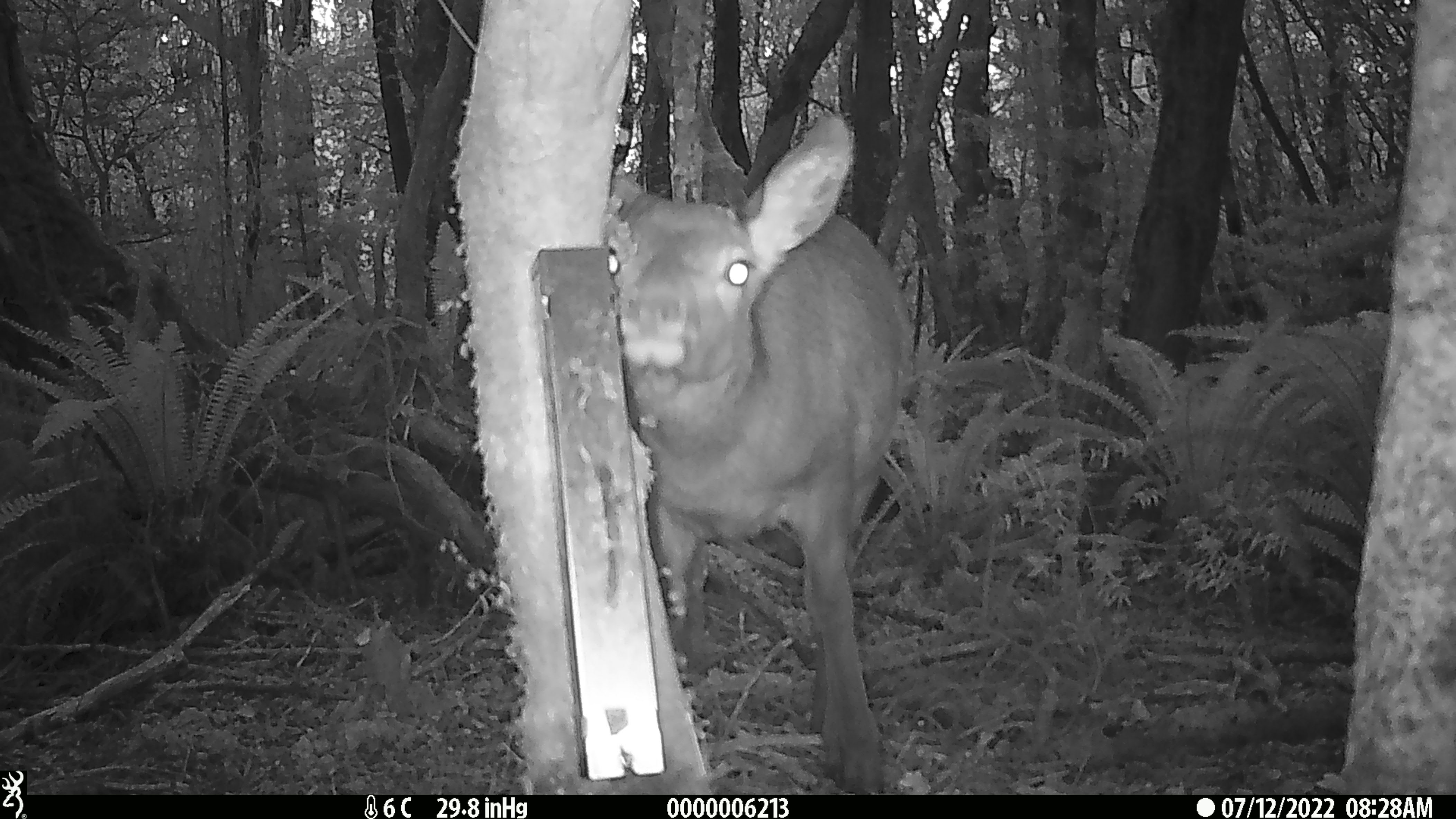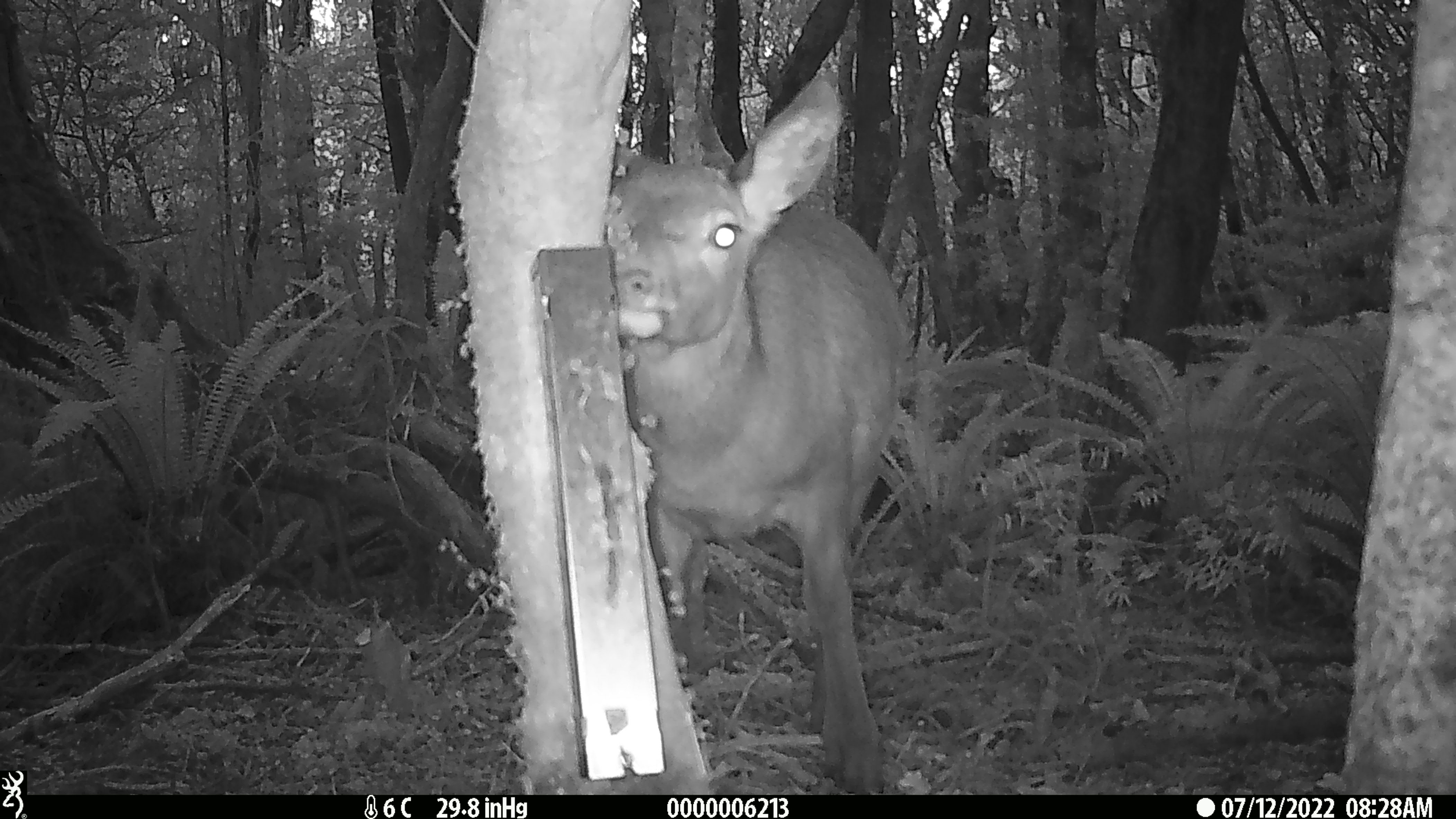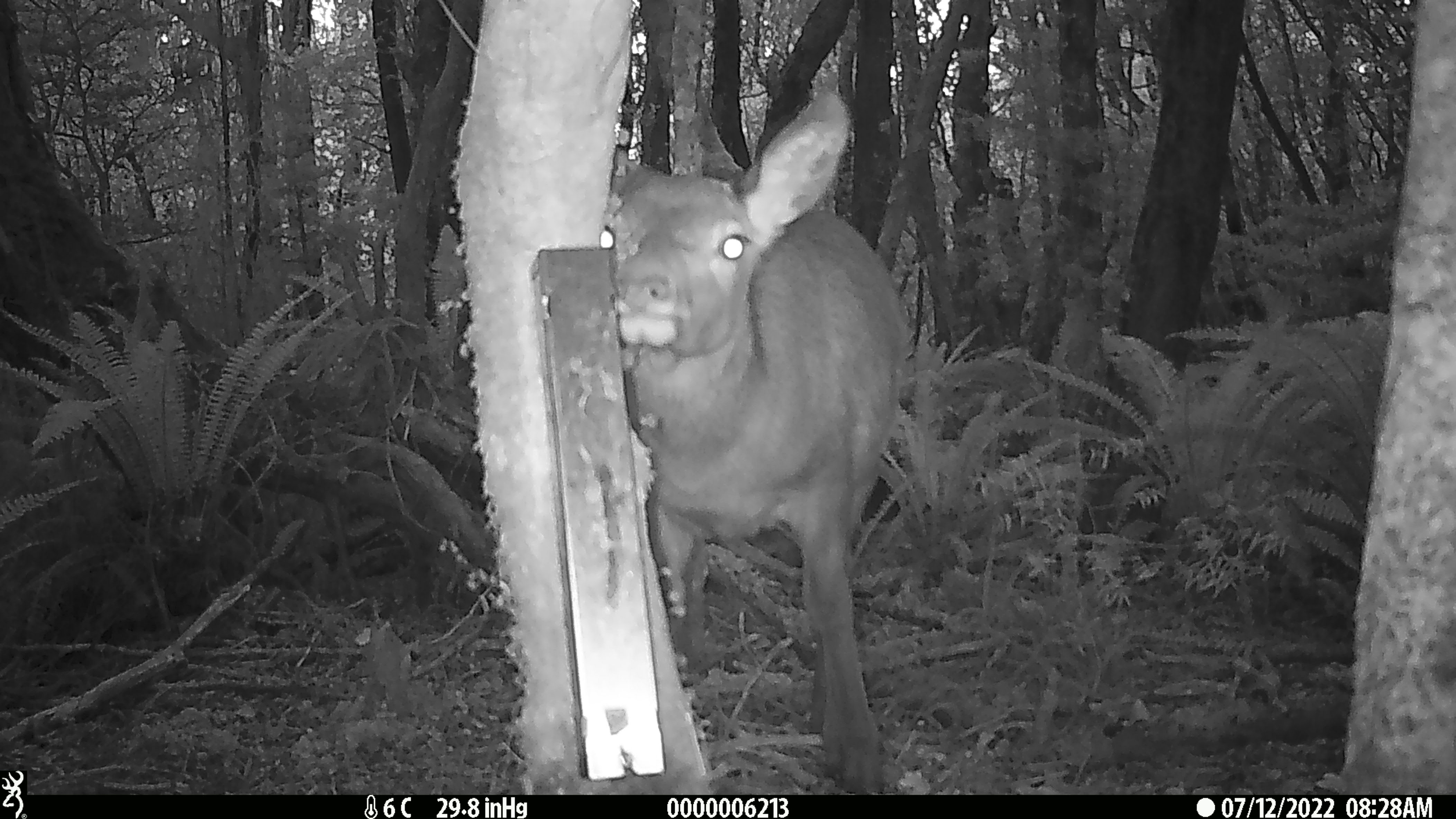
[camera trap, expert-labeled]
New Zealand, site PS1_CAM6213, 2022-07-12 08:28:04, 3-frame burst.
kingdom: Animalia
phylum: Chordata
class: Mammalia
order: Artiodactyla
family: Cervidae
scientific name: Cervidae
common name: deer